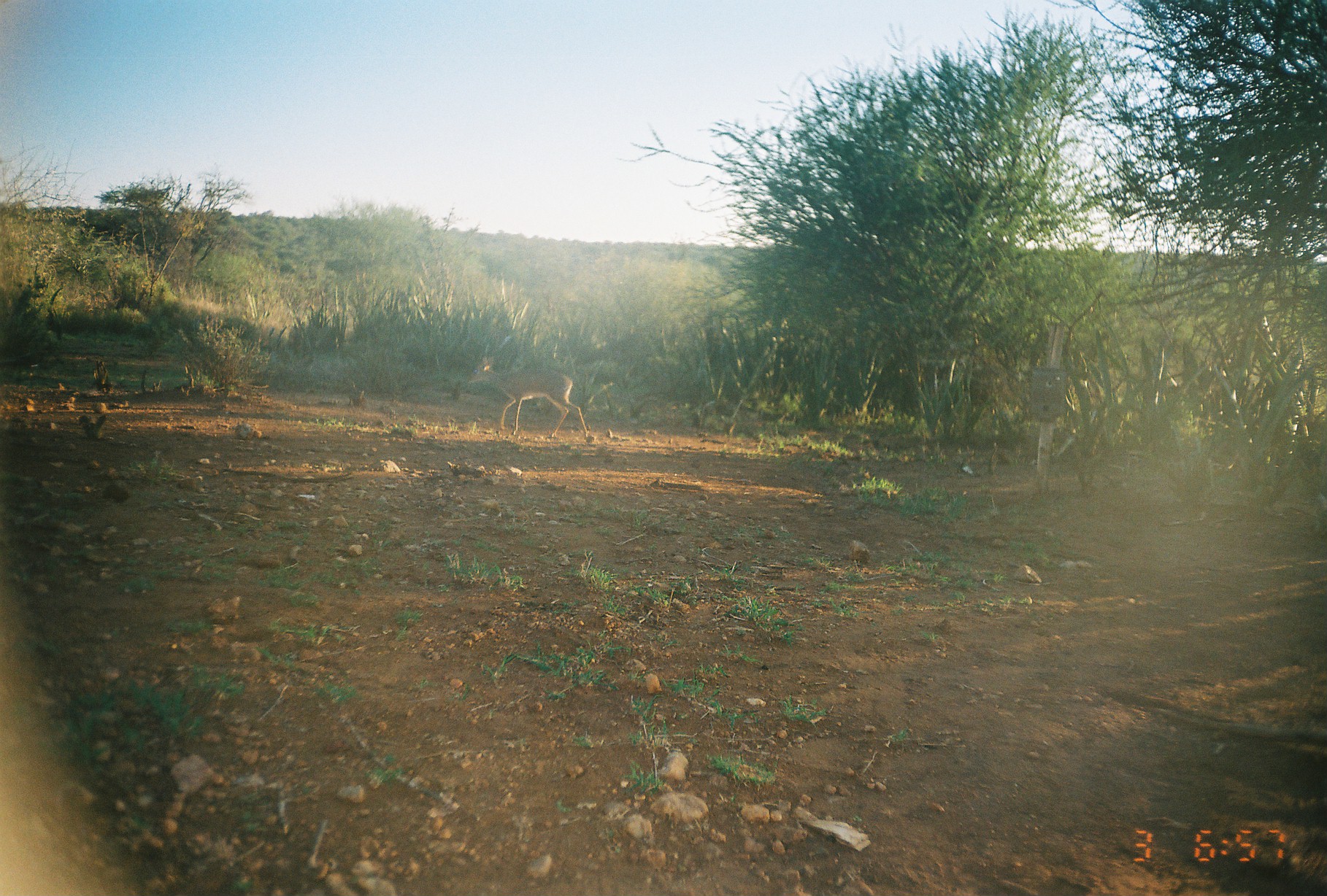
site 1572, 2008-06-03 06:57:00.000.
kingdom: Animalia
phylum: Chordata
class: Mammalia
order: Artiodactyla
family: Bovidae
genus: Madoqua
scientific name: Madoqua guentheri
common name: günther's dik-dik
Madoqua guentheri (günther's dik-dik), count 1.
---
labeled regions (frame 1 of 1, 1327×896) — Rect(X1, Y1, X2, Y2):
madoqua guentheri: Rect(465, 355, 589, 440)